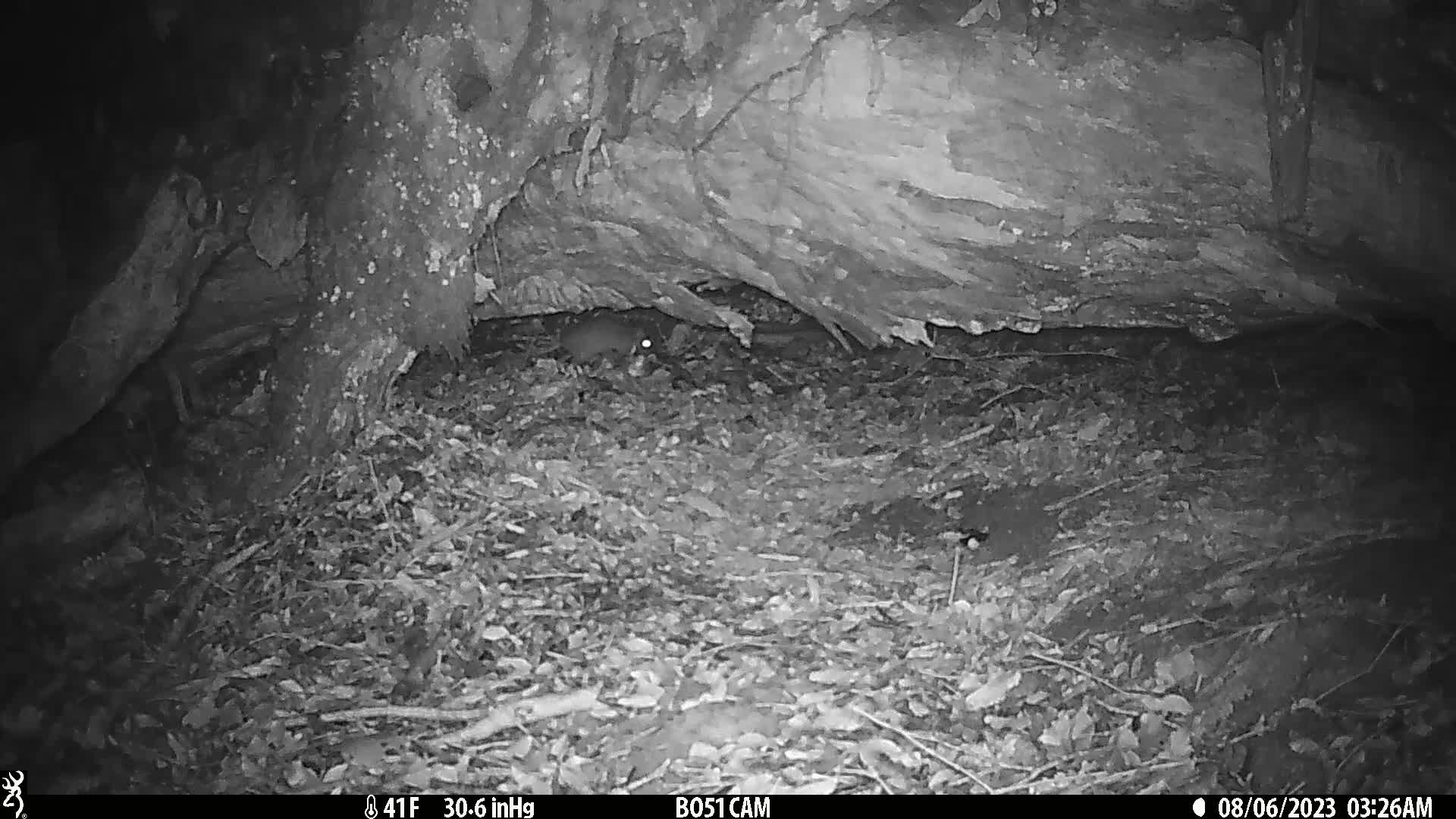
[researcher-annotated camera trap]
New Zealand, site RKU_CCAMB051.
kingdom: Animalia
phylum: Chordata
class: Mammalia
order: Rodentia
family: Muridae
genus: Rattus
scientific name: Rattus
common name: rat